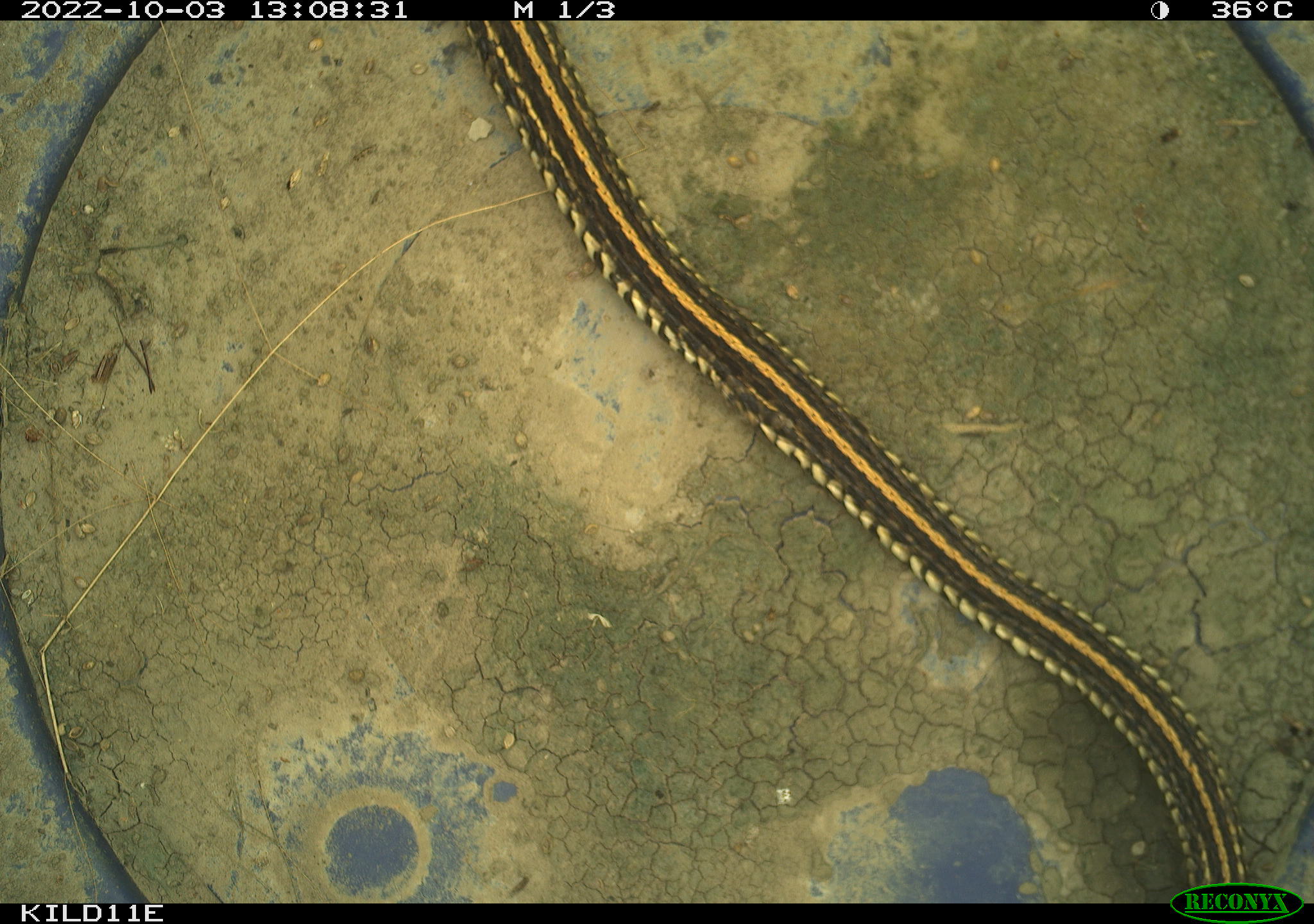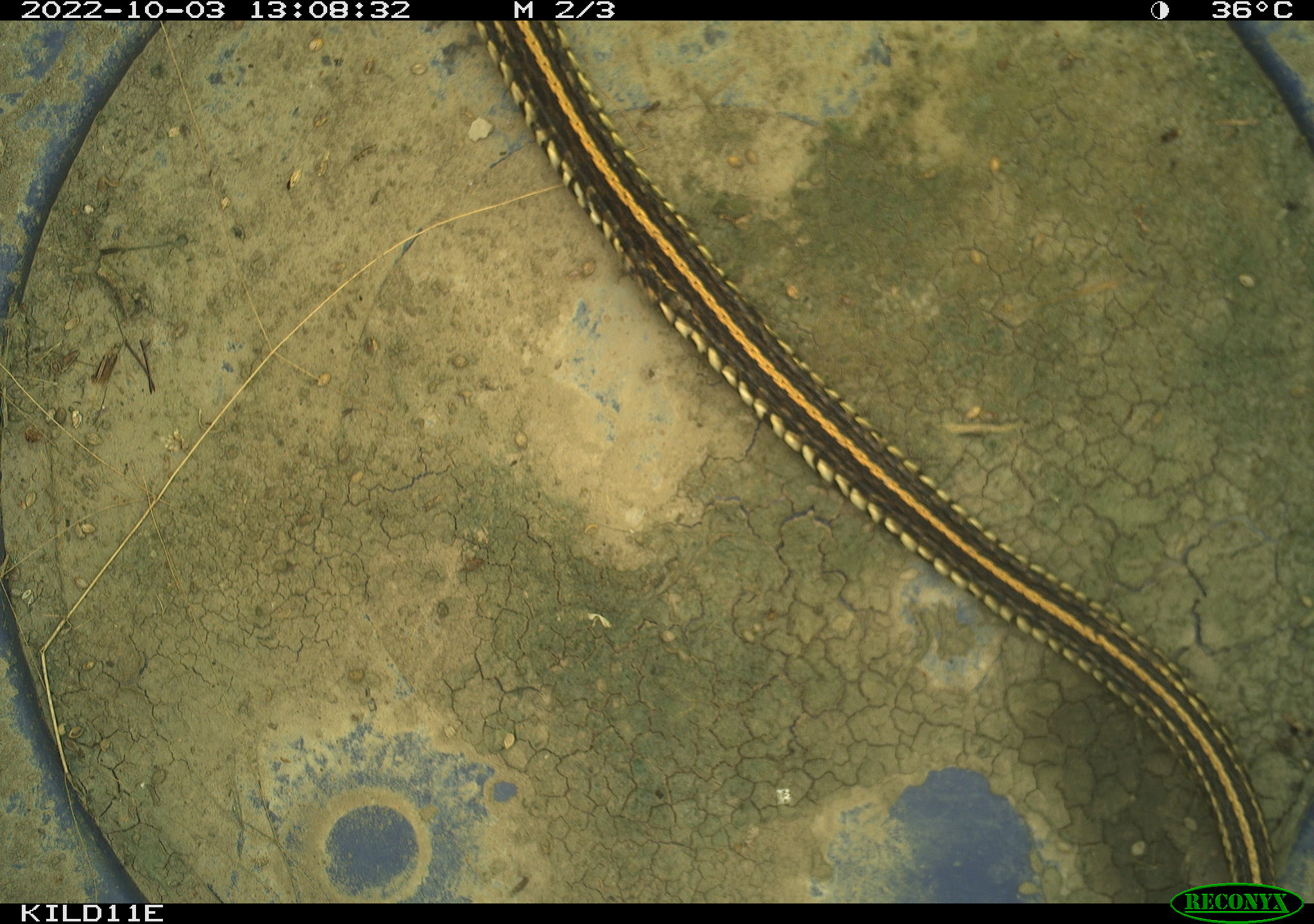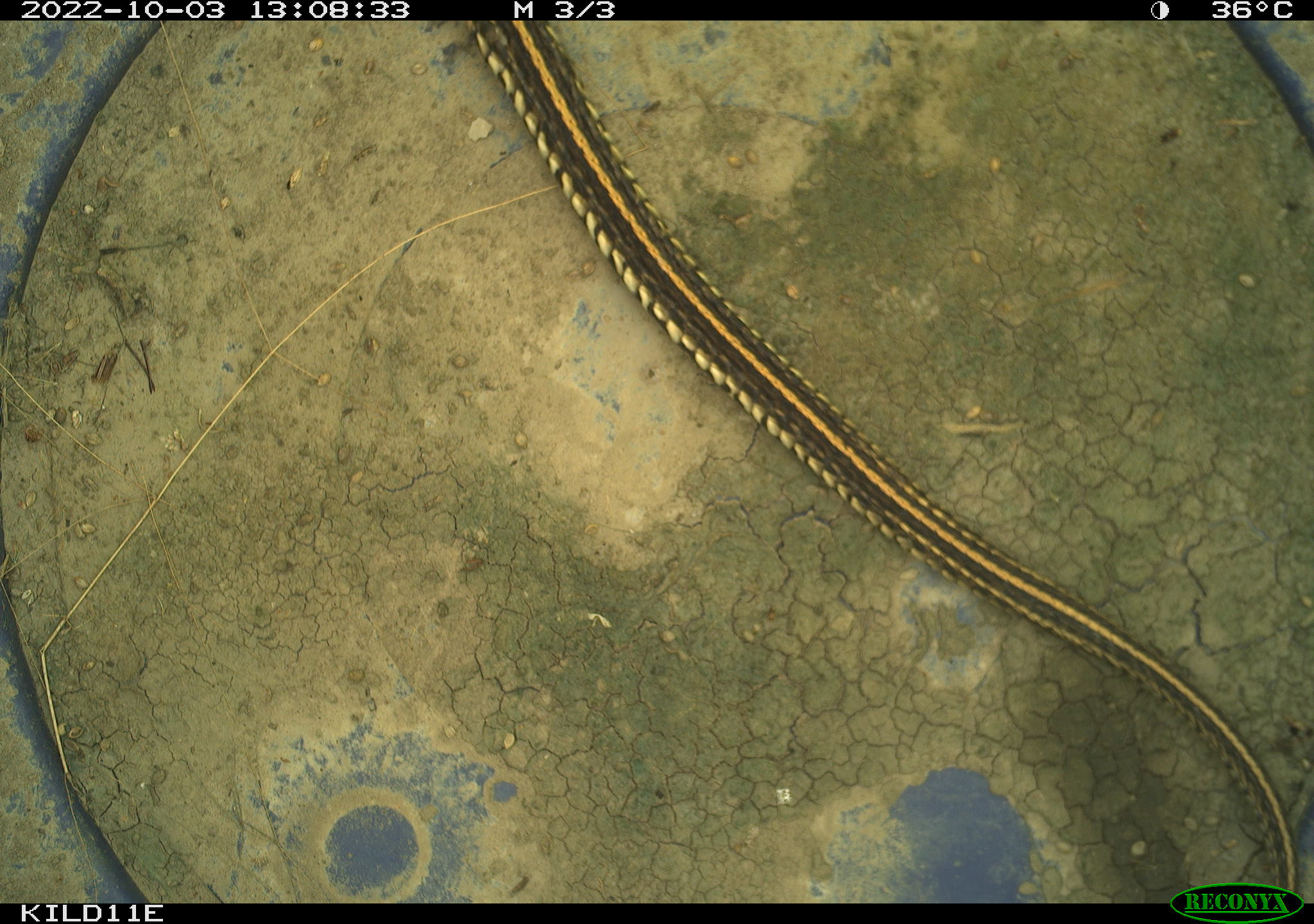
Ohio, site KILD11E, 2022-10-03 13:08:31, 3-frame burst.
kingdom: Animalia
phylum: Chordata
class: Reptilia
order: Squamata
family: Colubridae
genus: Thamnophis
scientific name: Thamnophis radix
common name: plains gartersnake